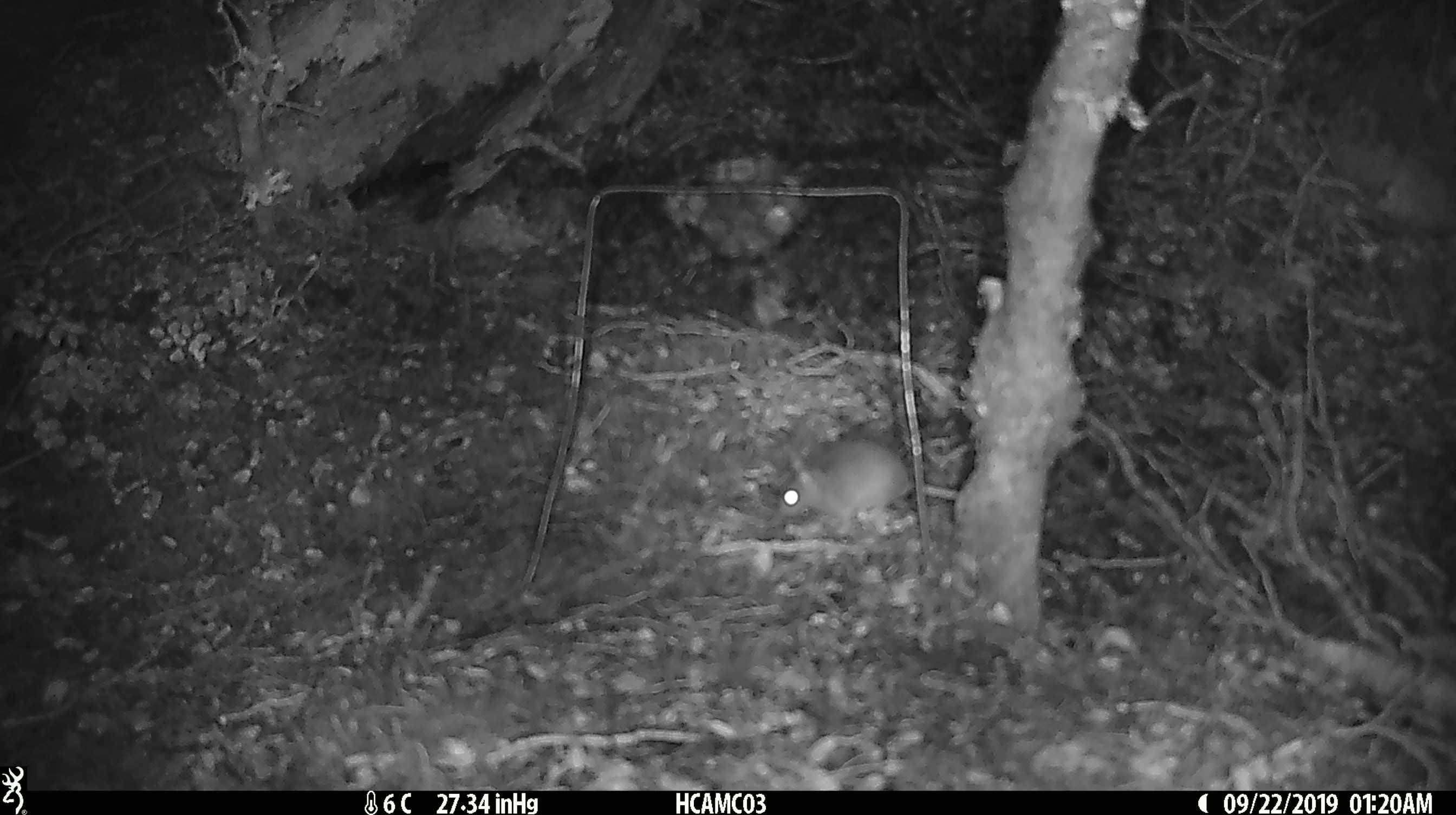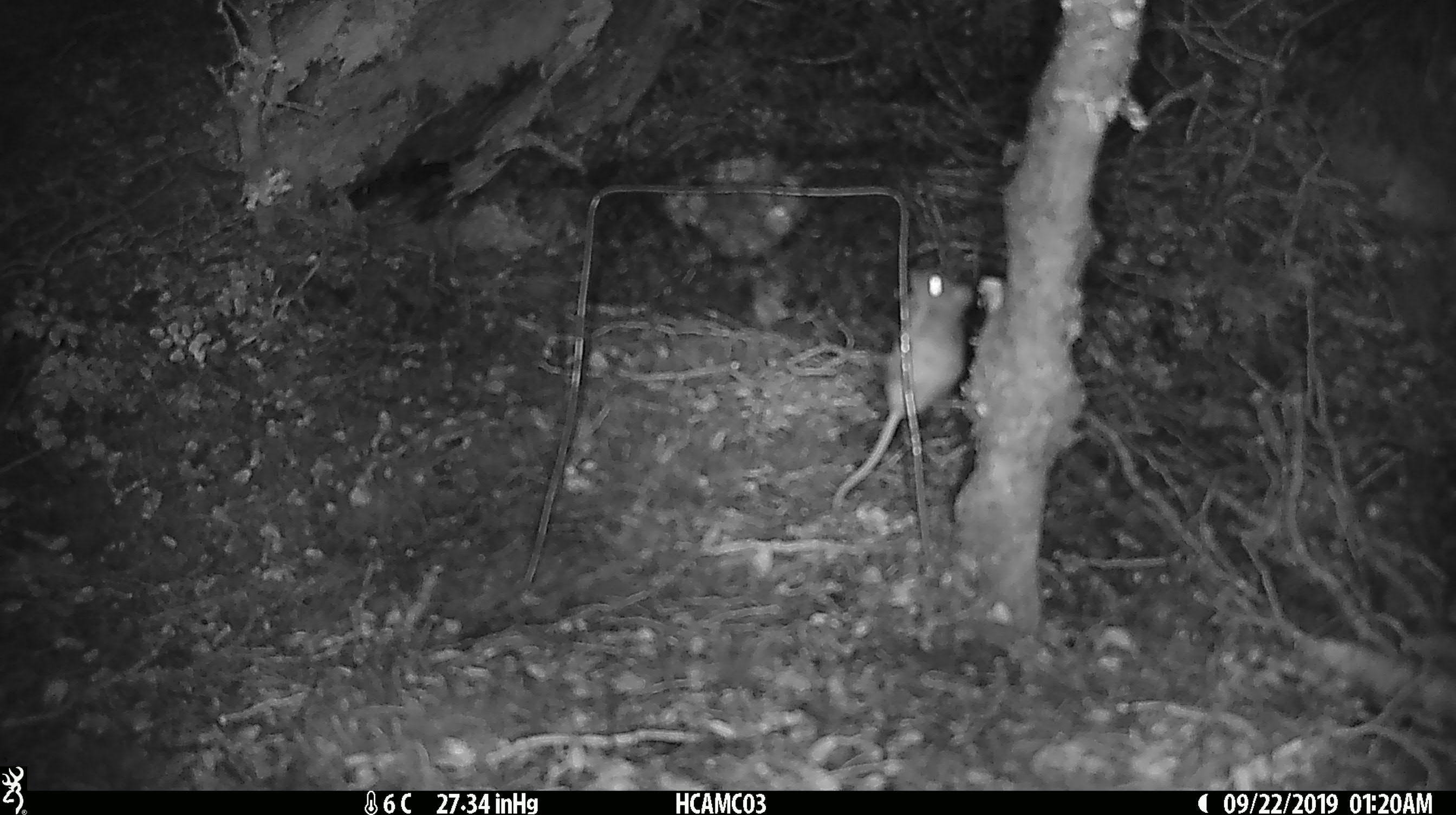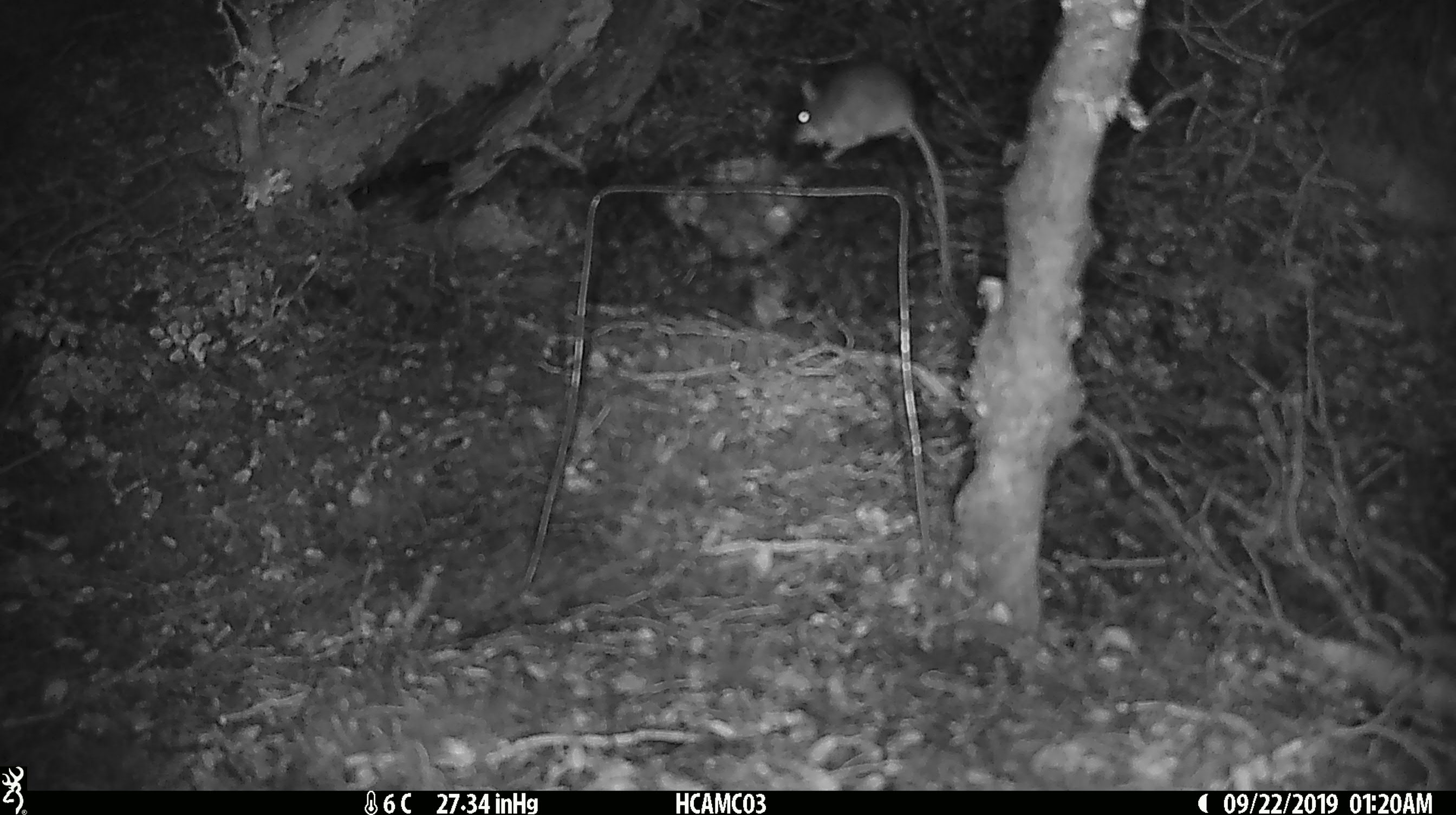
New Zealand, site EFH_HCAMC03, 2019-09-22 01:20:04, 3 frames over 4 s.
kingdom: Animalia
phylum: Chordata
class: Mammalia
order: Rodentia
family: Muridae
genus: Mus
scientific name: Mus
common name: mouse